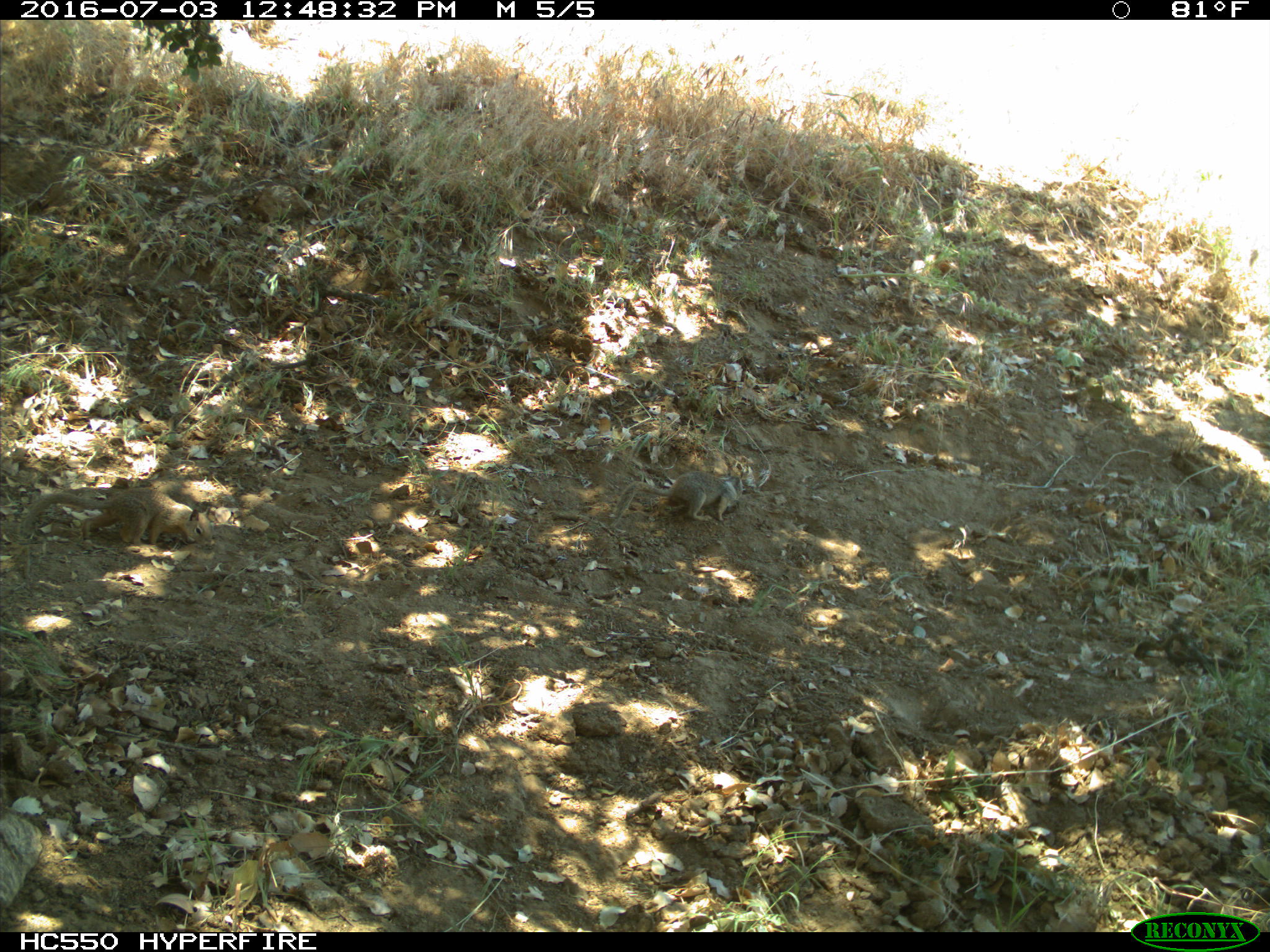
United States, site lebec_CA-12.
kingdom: Animalia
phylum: Chordata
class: Mammalia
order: Rodentia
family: Sciuridae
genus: Otospermophilus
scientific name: Otospermophilus beecheyi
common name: california ground squirrel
Otospermophilus beecheyi (california ground squirrel).